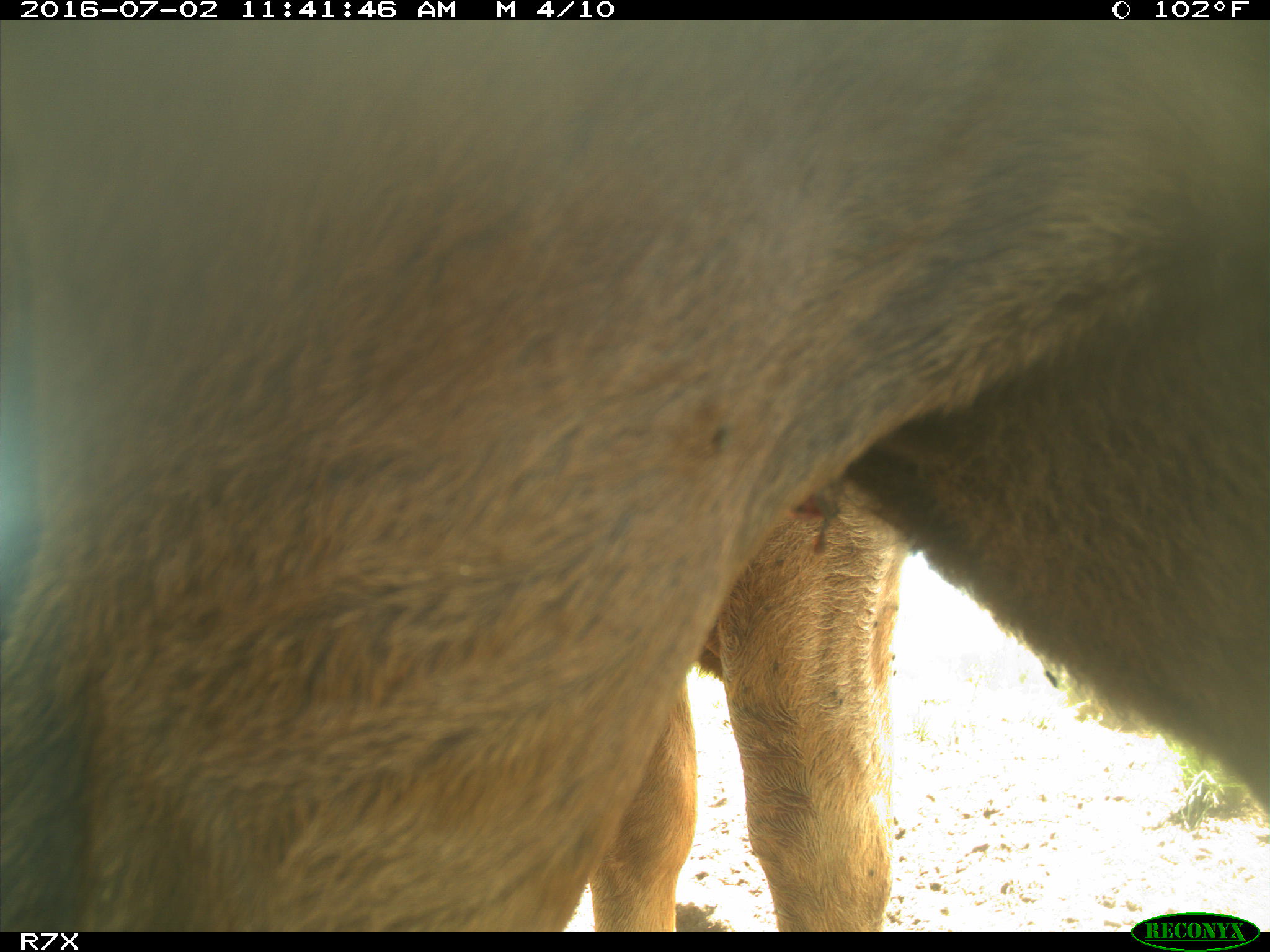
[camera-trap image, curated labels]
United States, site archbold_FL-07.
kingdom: Animalia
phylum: Chordata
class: Mammalia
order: Artiodactyla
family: Bovidae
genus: Bos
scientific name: Bos taurus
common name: domestic cow